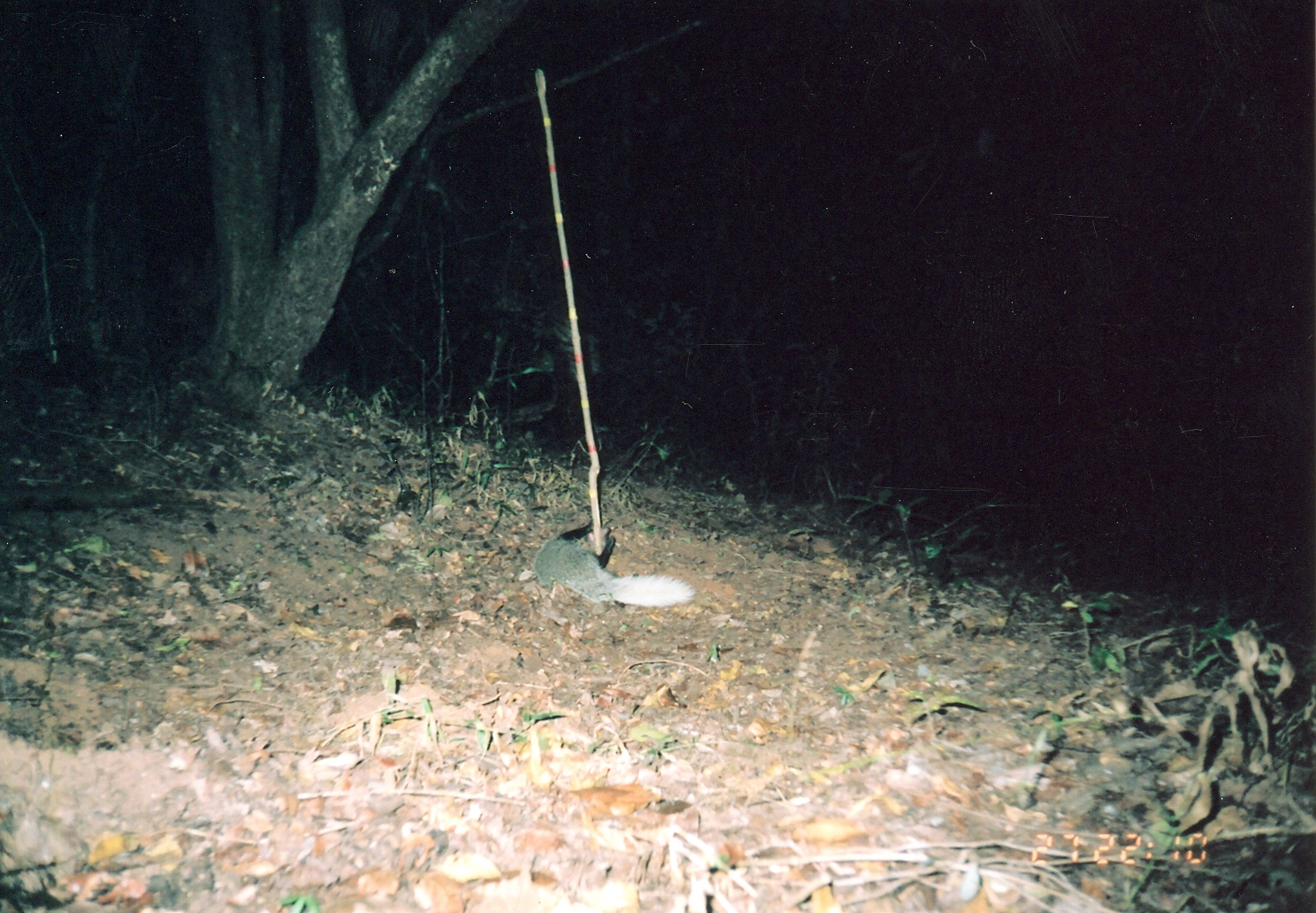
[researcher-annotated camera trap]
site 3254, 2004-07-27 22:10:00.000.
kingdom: Animalia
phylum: Chordata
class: Mammalia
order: Carnivora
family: Herpestidae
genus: Bdeogale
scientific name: Bdeogale jacksoni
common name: jackson's mongoose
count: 1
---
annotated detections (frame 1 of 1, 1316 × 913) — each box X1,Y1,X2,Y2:
bdeogale jacksoni: 532,518,694,607